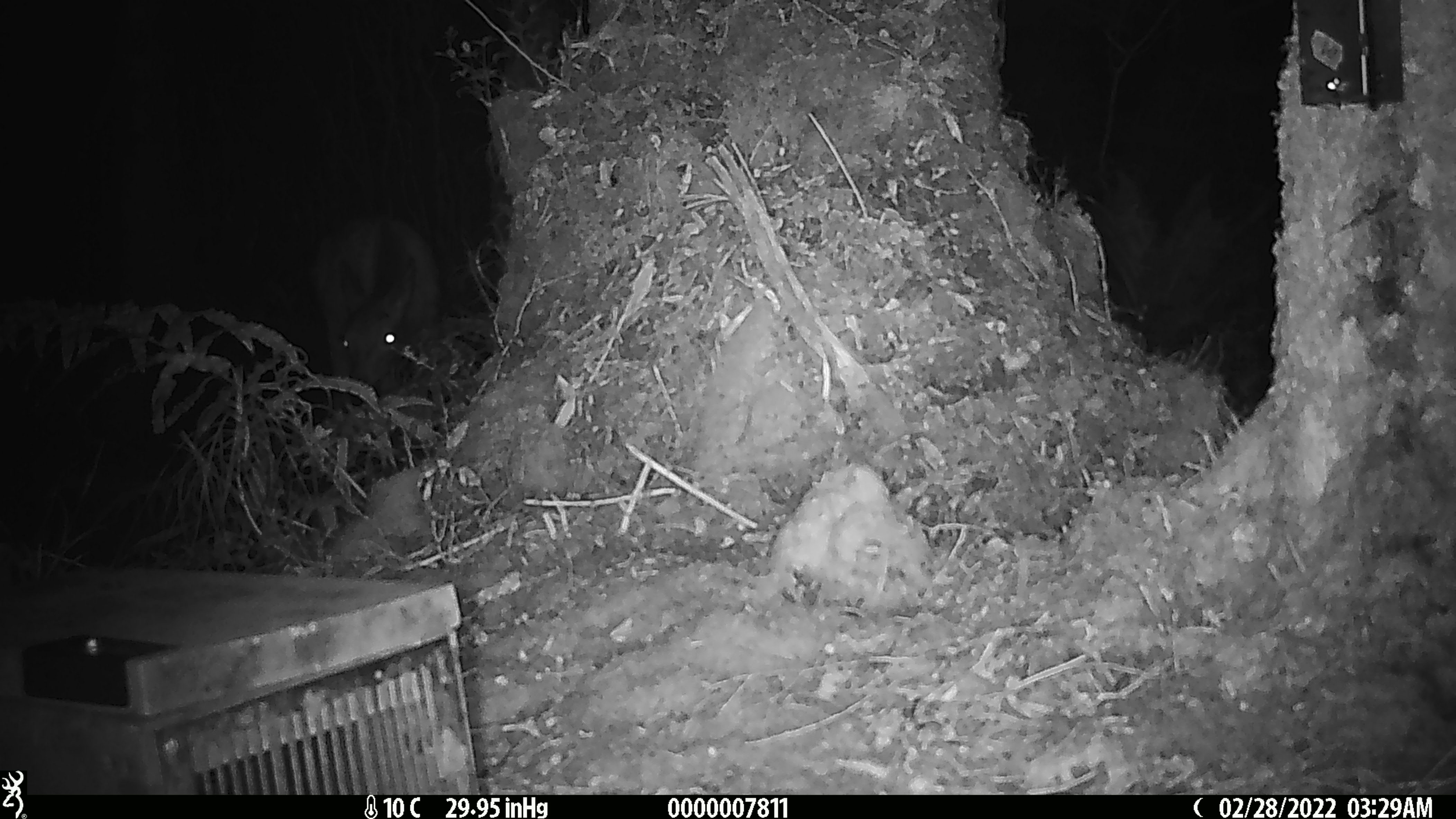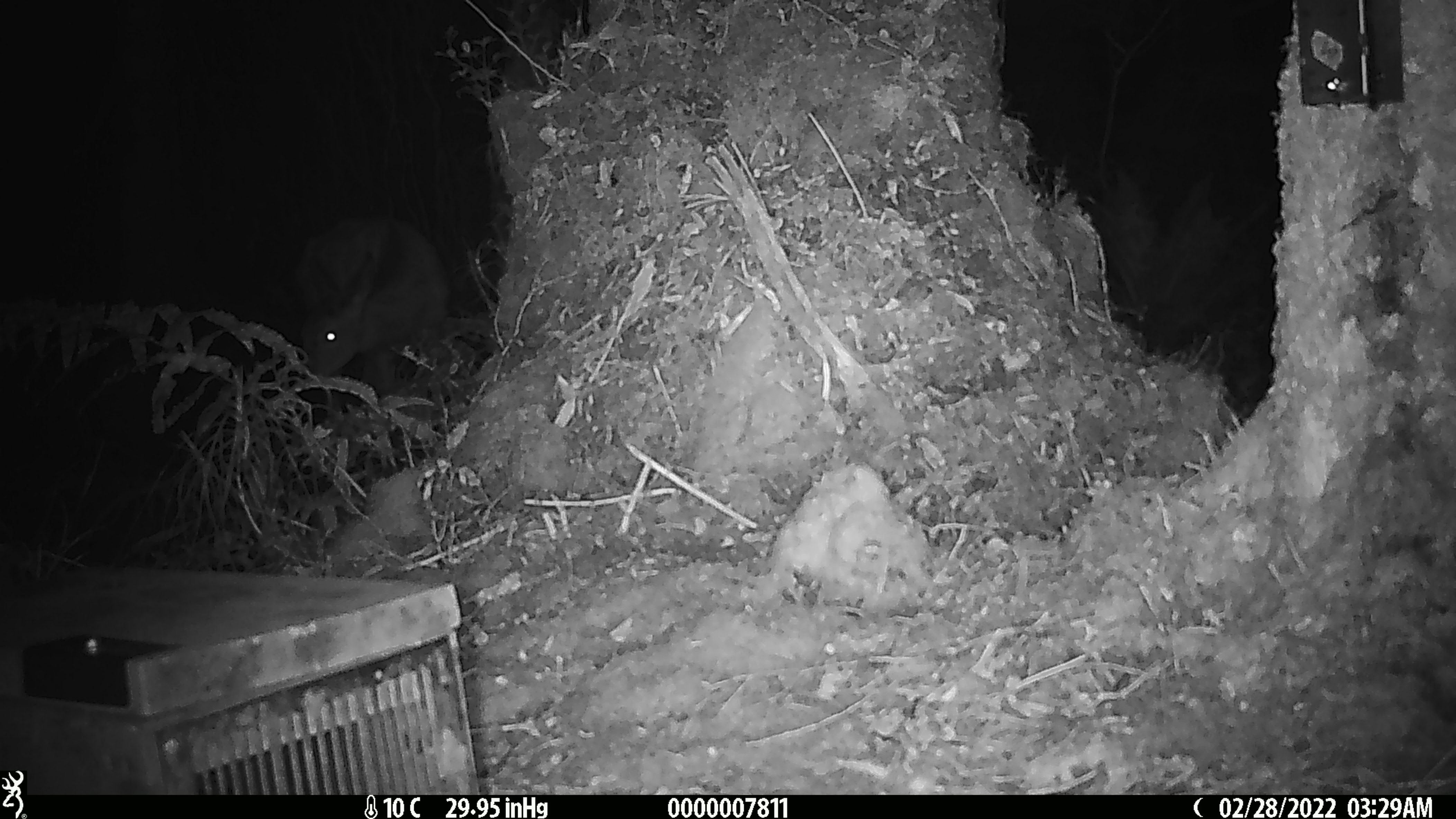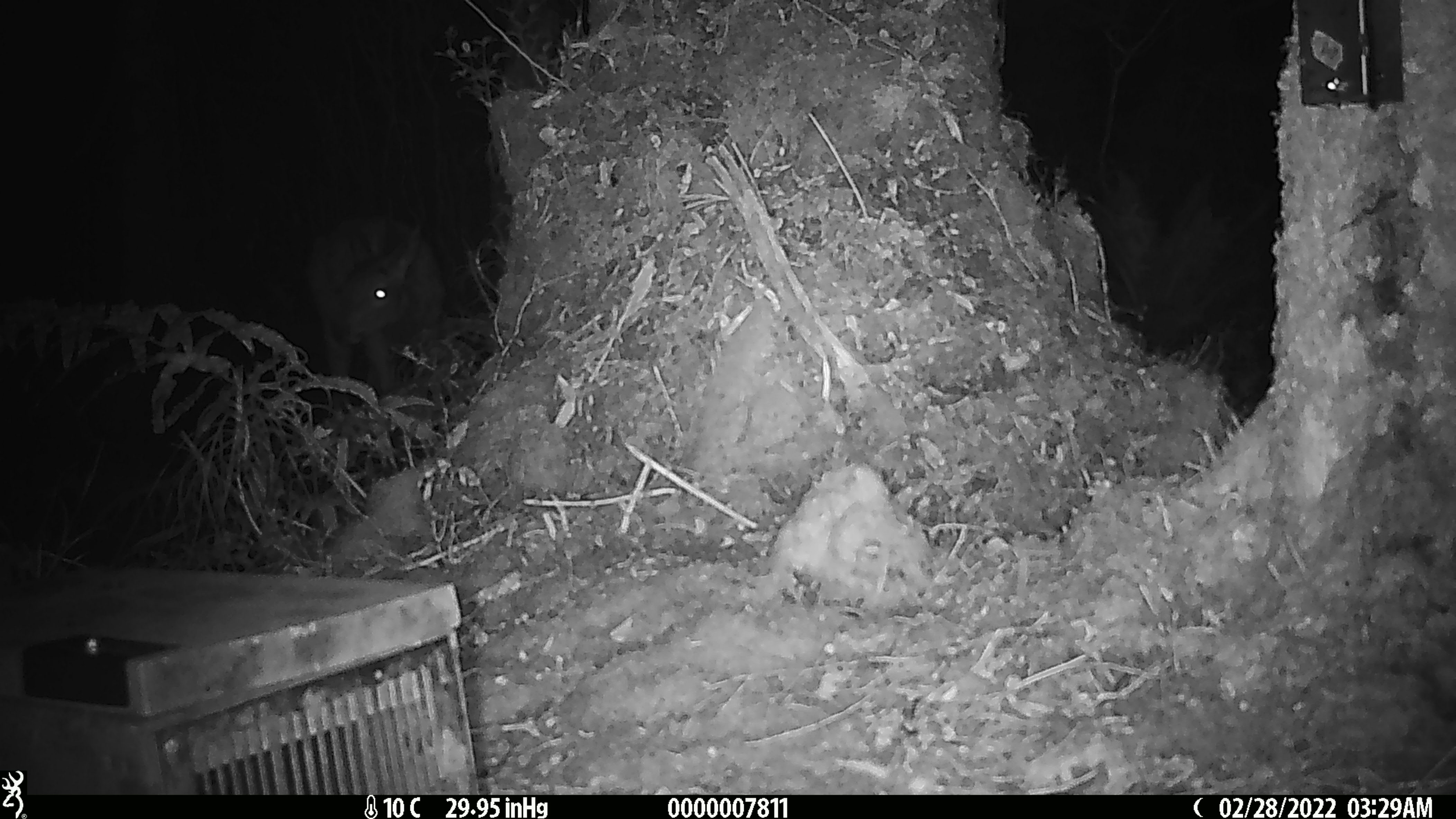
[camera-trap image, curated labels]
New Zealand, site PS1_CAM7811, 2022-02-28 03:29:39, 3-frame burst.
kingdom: Animalia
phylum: Chordata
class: Mammalia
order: Artiodactyla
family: Cervidae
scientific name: Cervidae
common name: deer